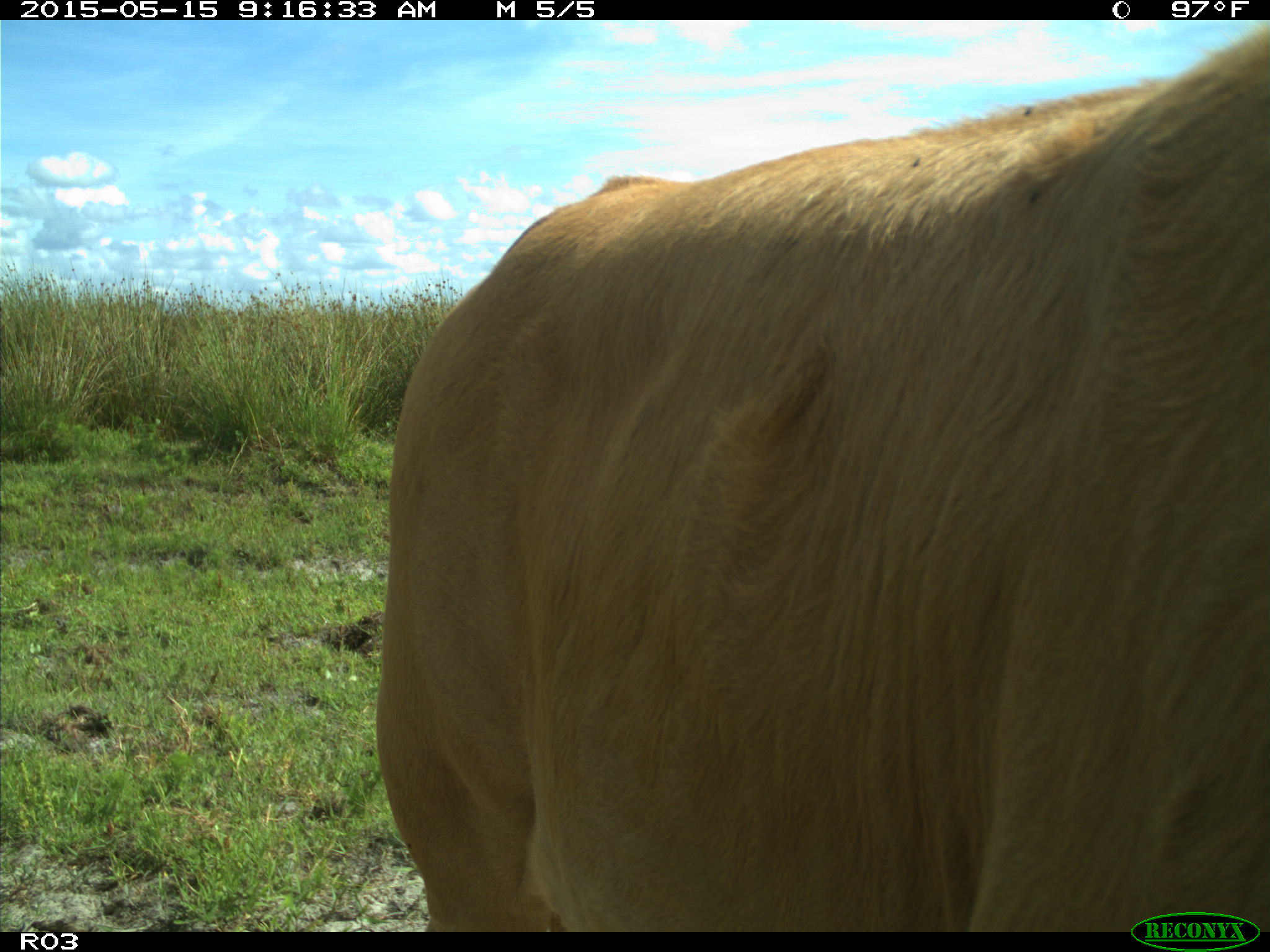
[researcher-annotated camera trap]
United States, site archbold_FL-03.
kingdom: Animalia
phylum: Chordata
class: Mammalia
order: Artiodactyla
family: Bovidae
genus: Bos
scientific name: Bos taurus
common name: domestic cow